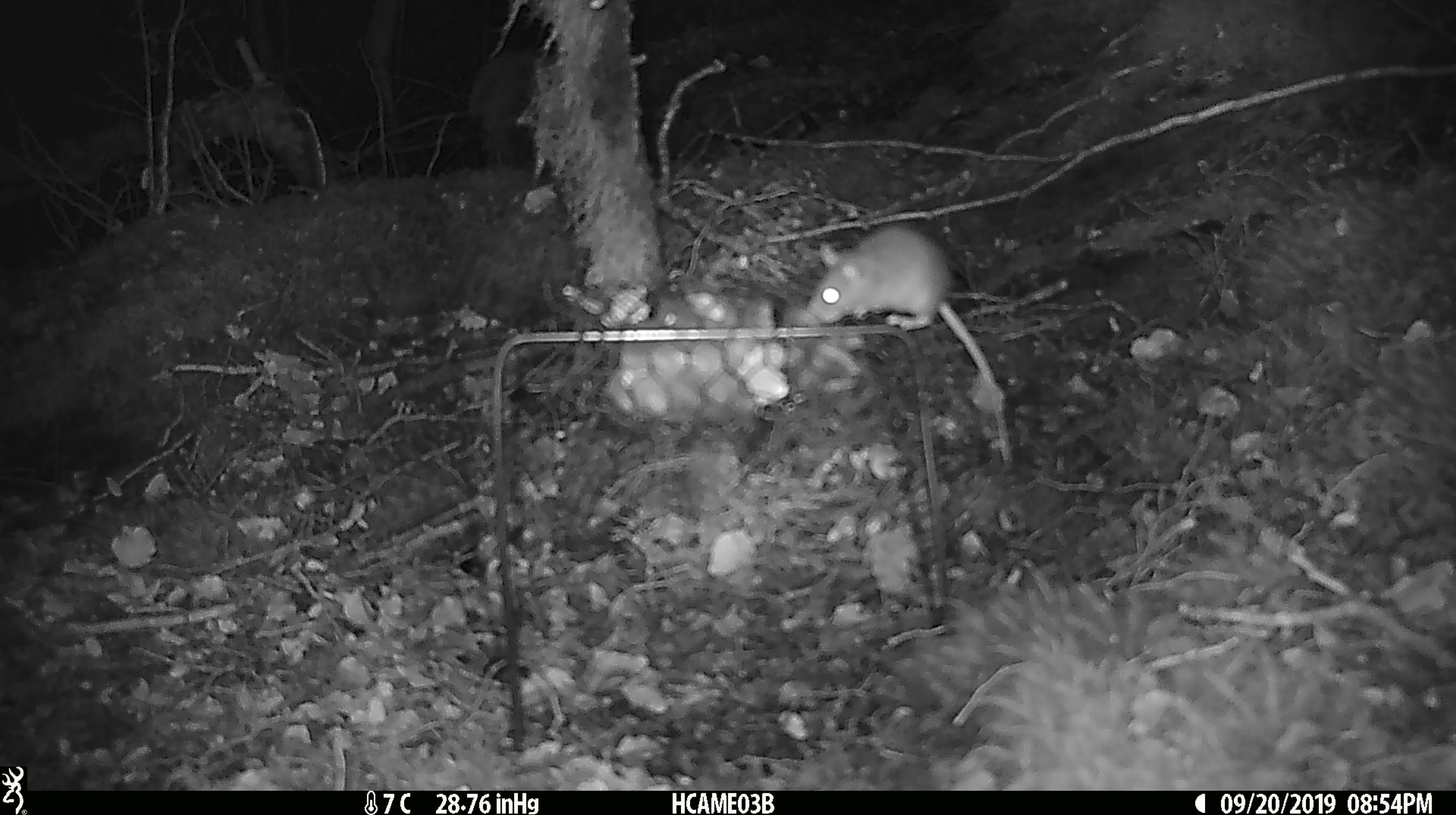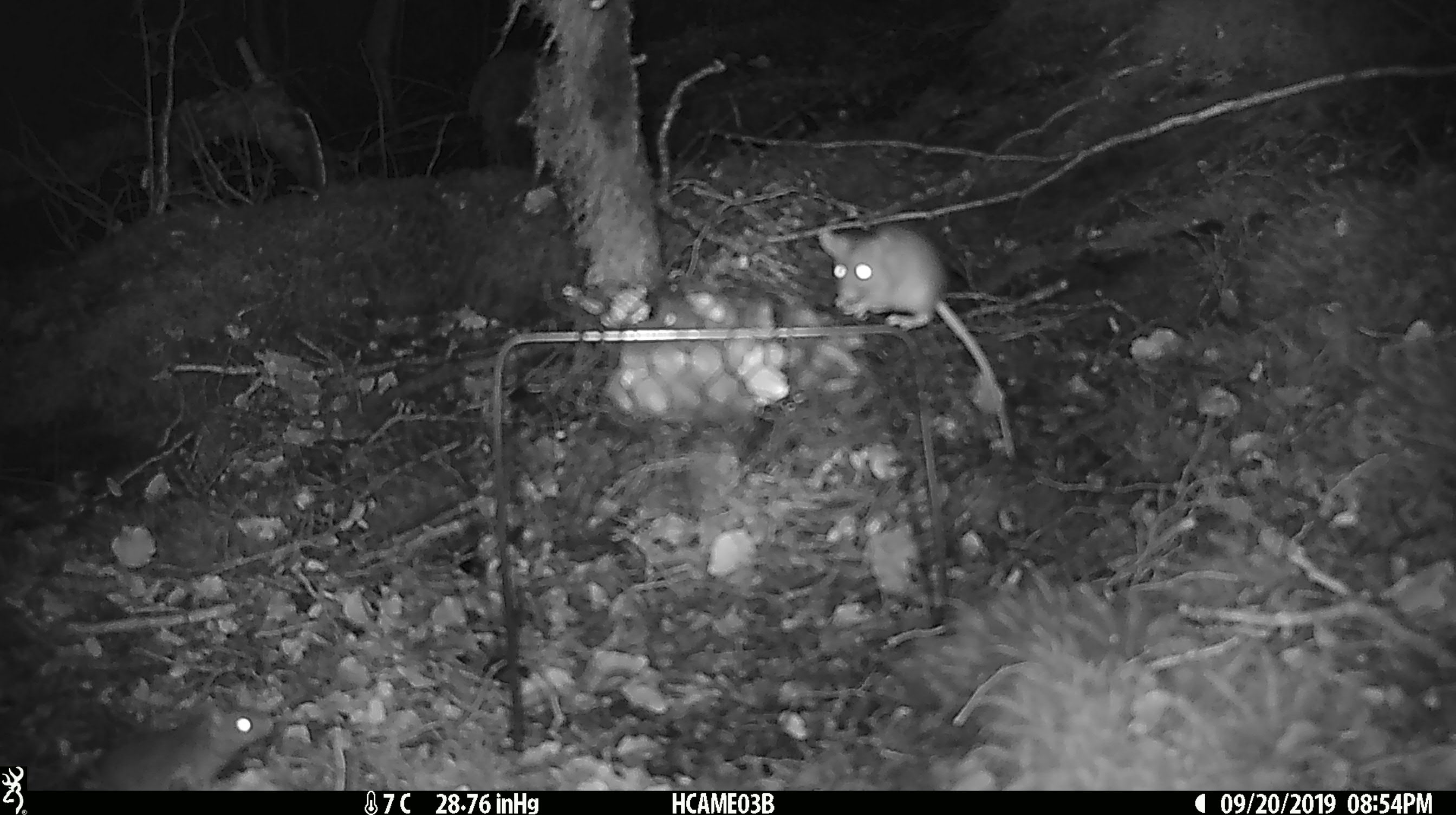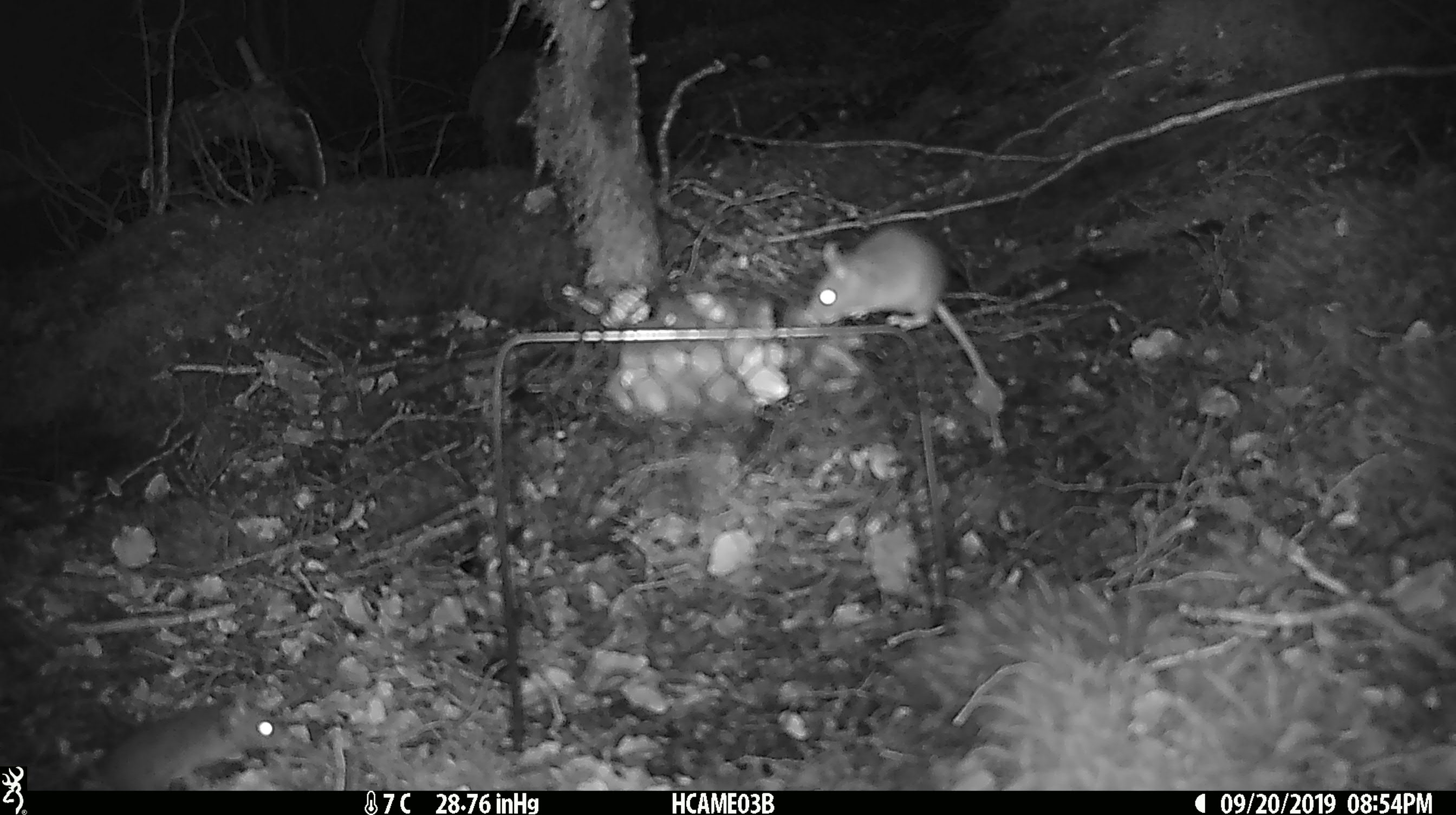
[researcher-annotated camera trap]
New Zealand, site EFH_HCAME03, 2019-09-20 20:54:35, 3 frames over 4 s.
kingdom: Animalia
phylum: Chordata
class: Mammalia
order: Rodentia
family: Muridae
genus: Mus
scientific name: Mus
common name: mouse